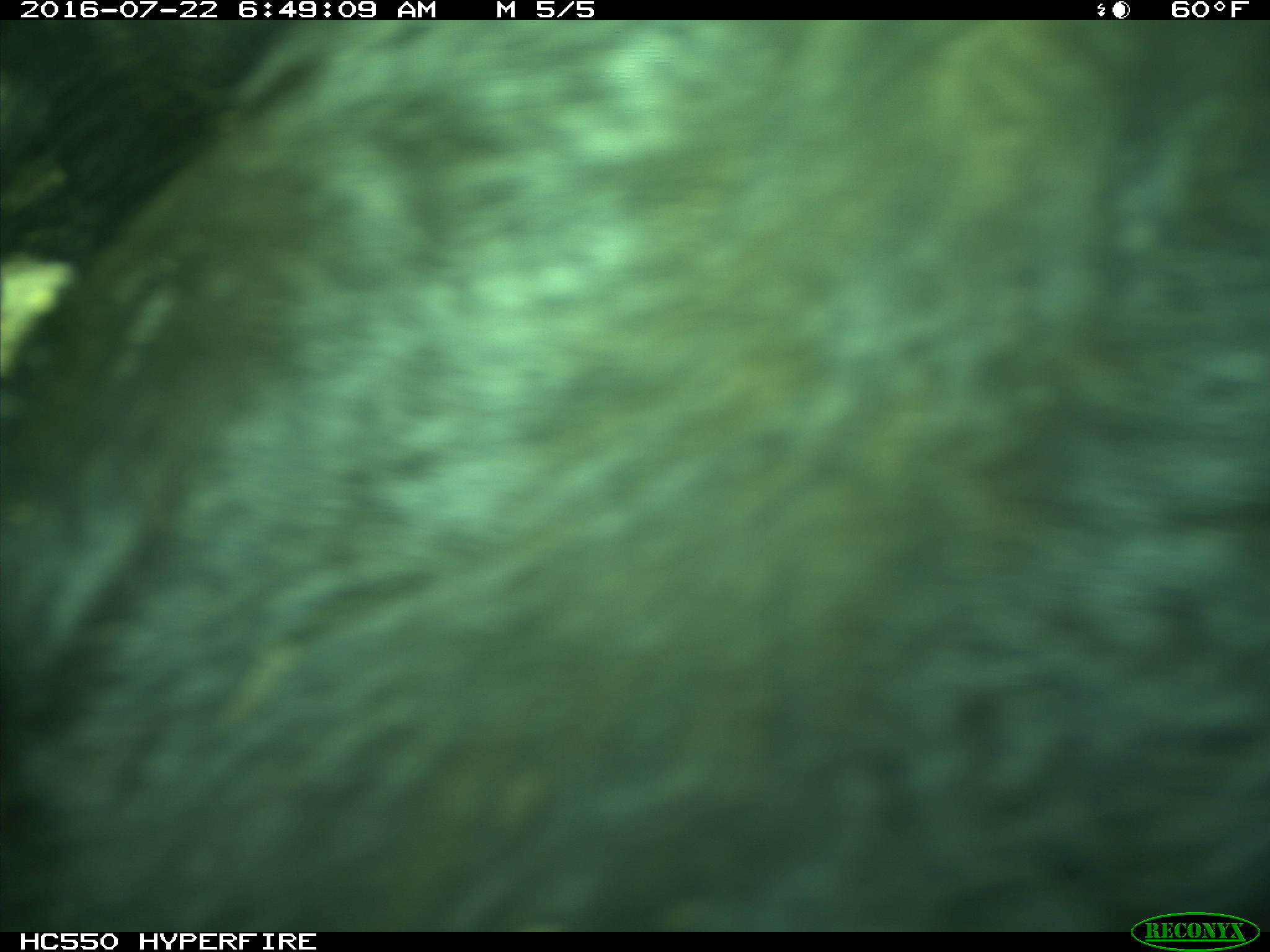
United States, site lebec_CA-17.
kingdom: Animalia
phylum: Chordata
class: Mammalia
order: Artiodactyla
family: Bovidae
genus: Bos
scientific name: Bos taurus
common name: domestic cow